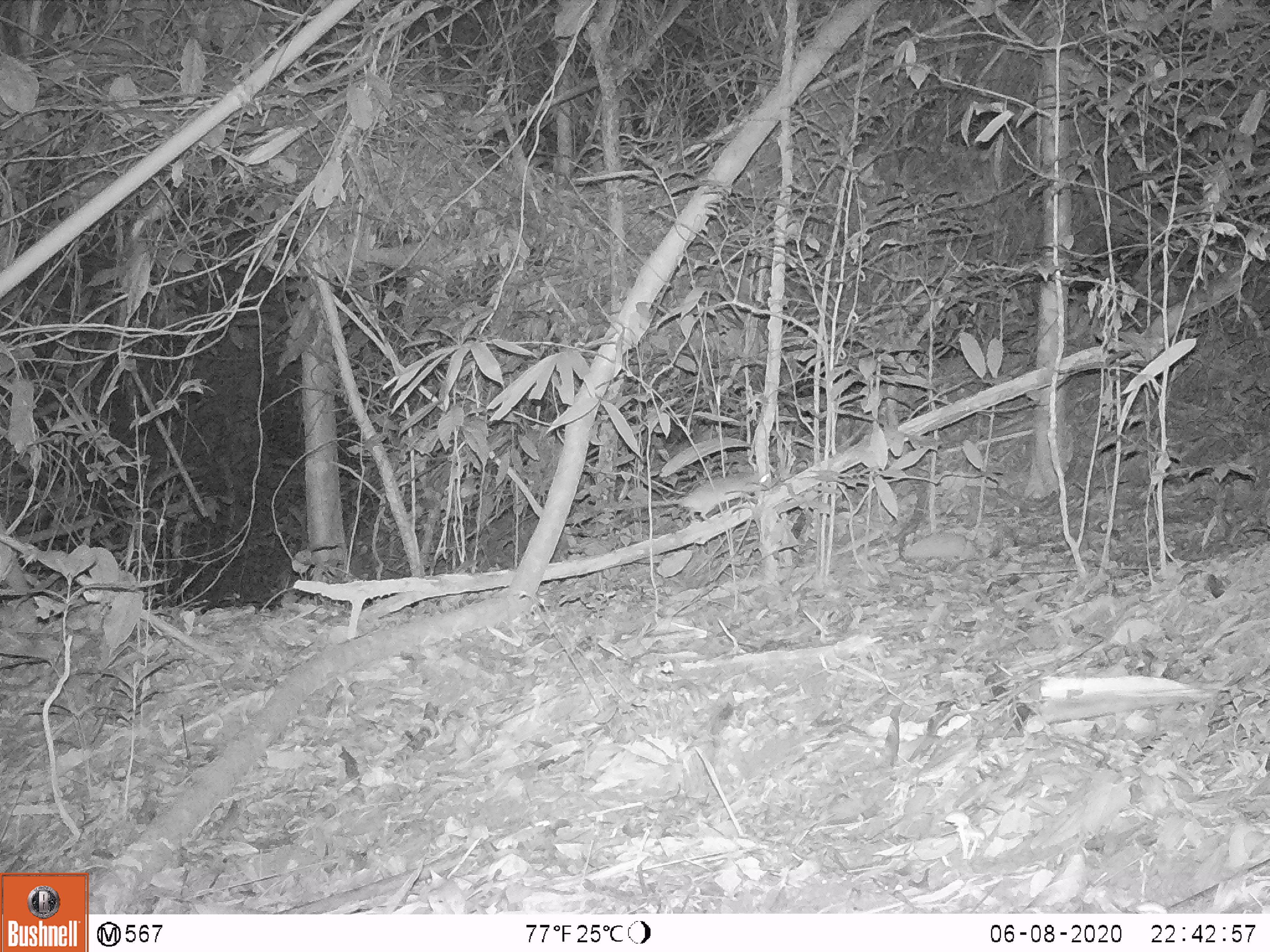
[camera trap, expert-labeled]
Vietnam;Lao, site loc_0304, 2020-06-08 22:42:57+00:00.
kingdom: Animalia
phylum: Chordata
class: Mammalia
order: Rodentia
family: Muridae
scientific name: Muridae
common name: old-world mice and rats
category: unidentified murid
Unidentified murid (old-world mice and rats) (Muridae). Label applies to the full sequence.